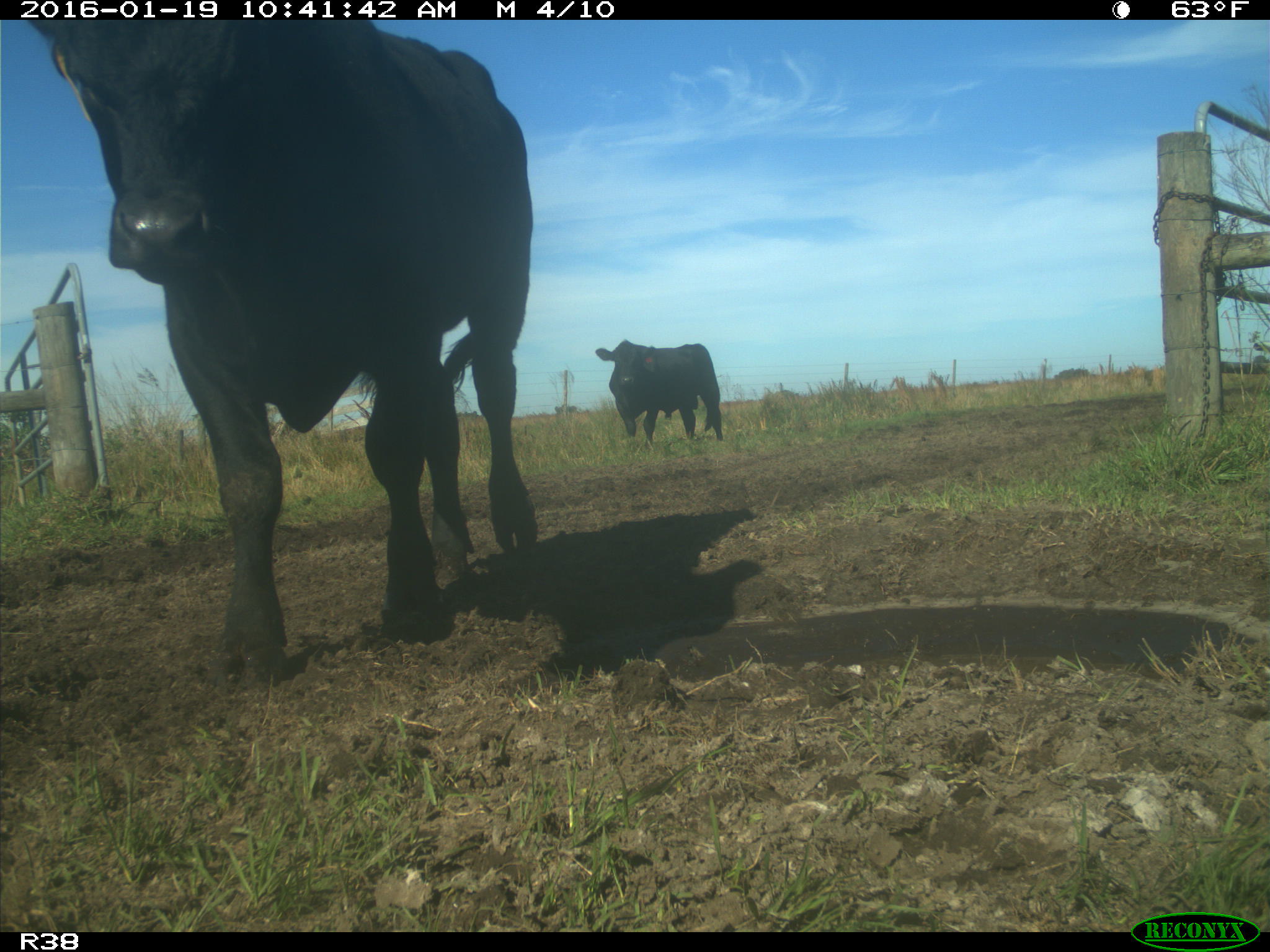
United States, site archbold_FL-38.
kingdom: Animalia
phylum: Chordata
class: Mammalia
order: Artiodactyla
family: Bovidae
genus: Bos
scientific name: Bos taurus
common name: domestic cow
Bos taurus (domestic cow).